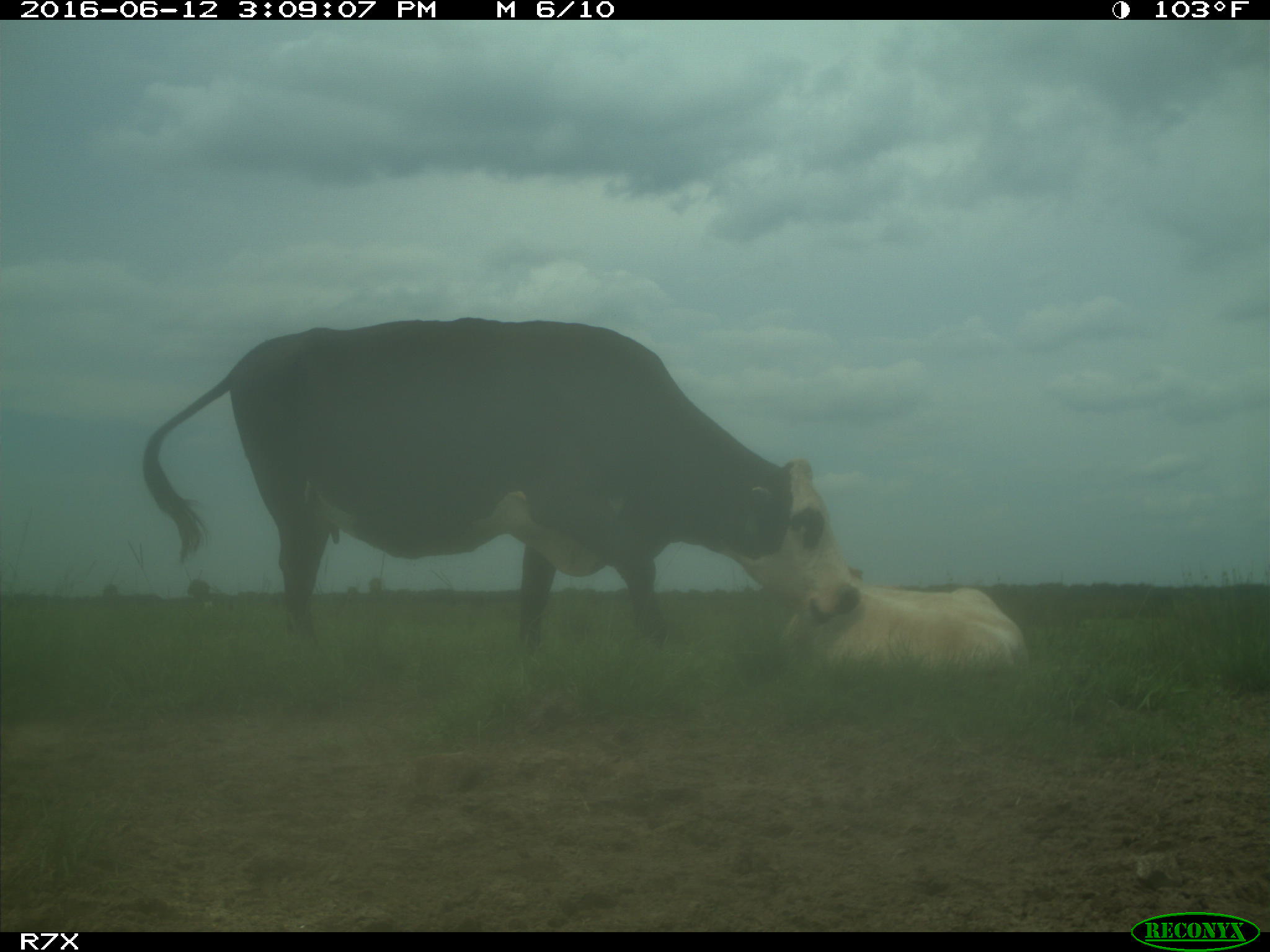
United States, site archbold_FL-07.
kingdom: Animalia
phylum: Chordata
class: Mammalia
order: Artiodactyla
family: Bovidae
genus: Bos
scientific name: Bos taurus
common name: domestic cow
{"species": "Bos taurus (domestic cow)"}